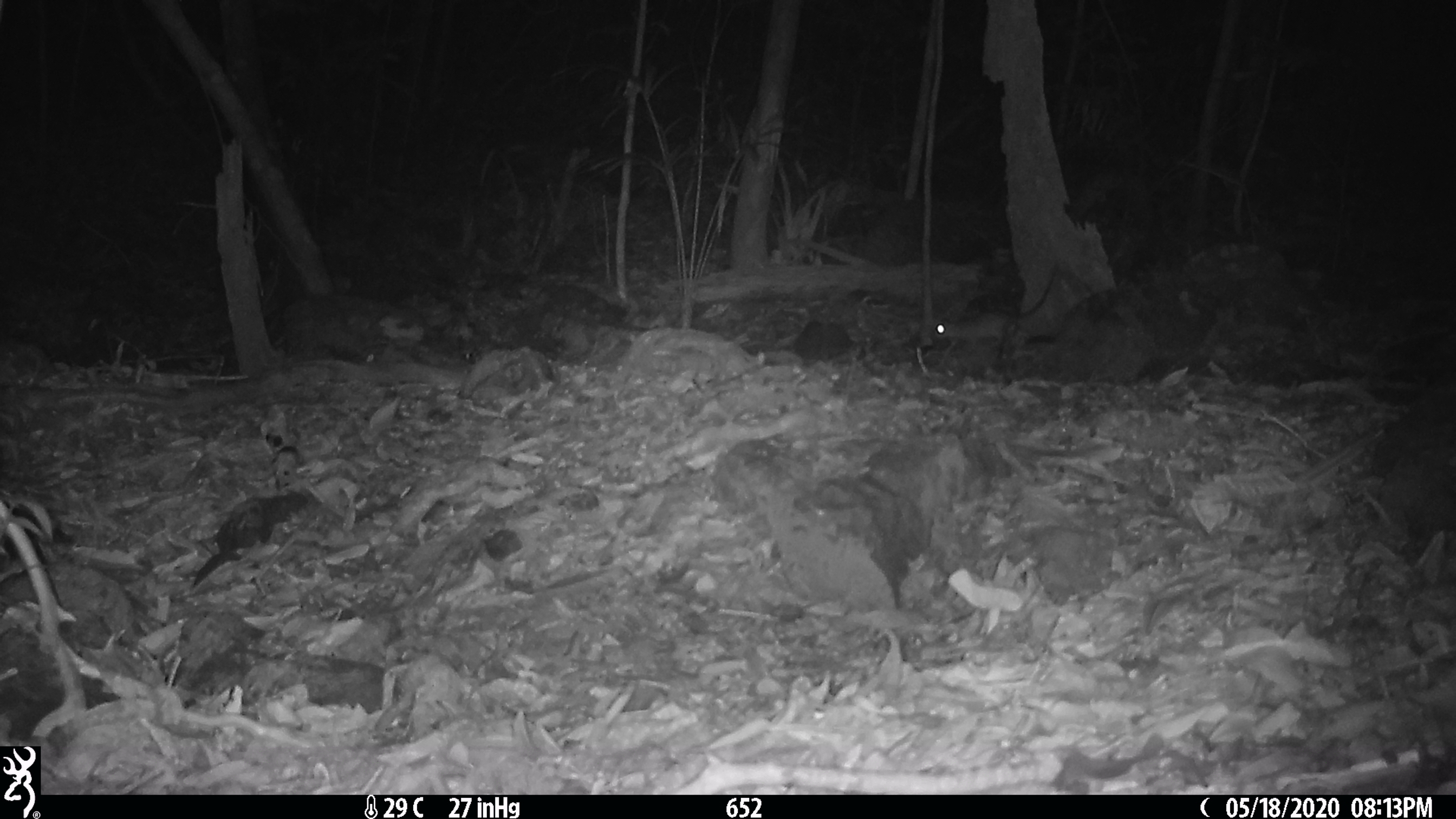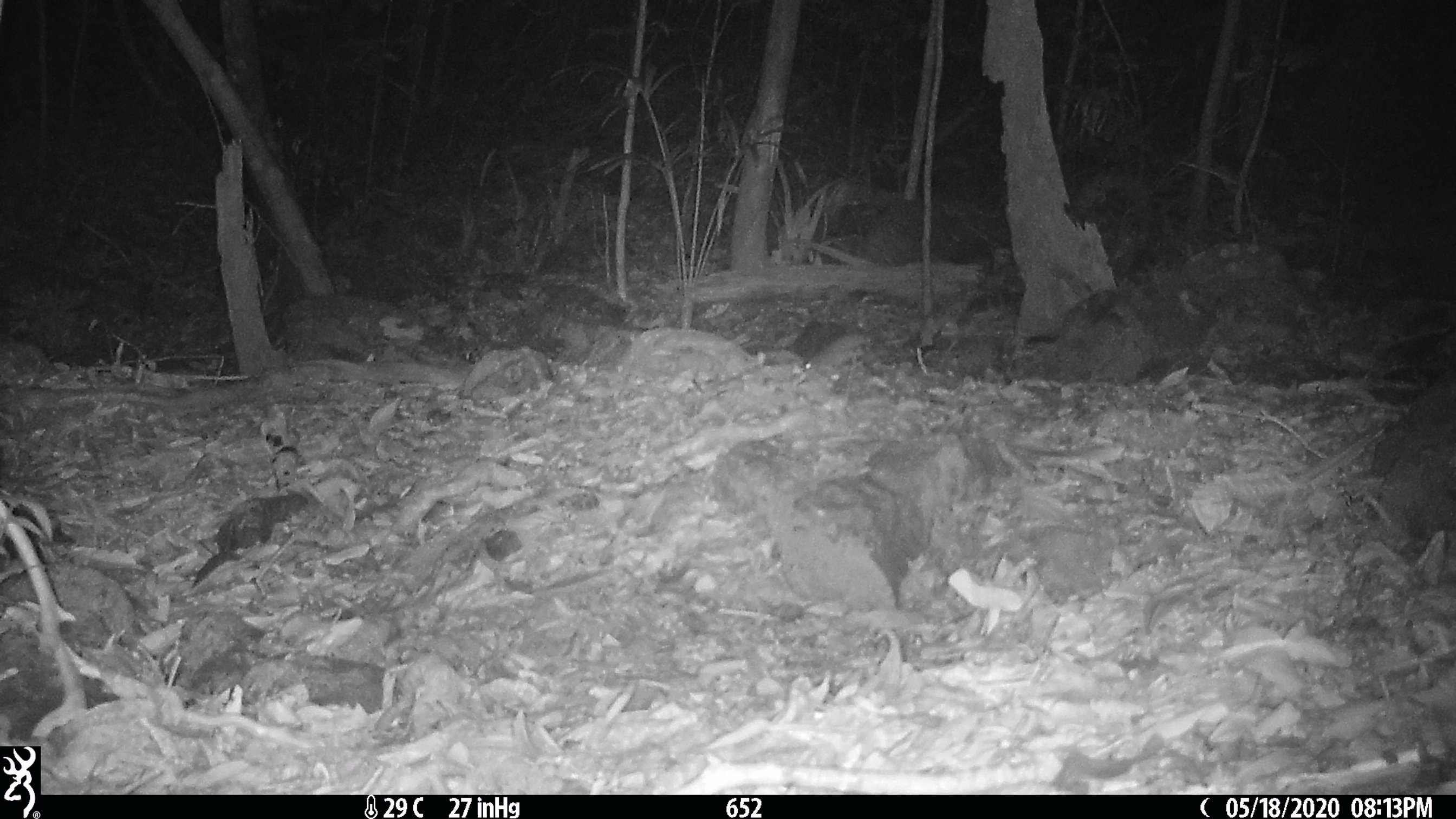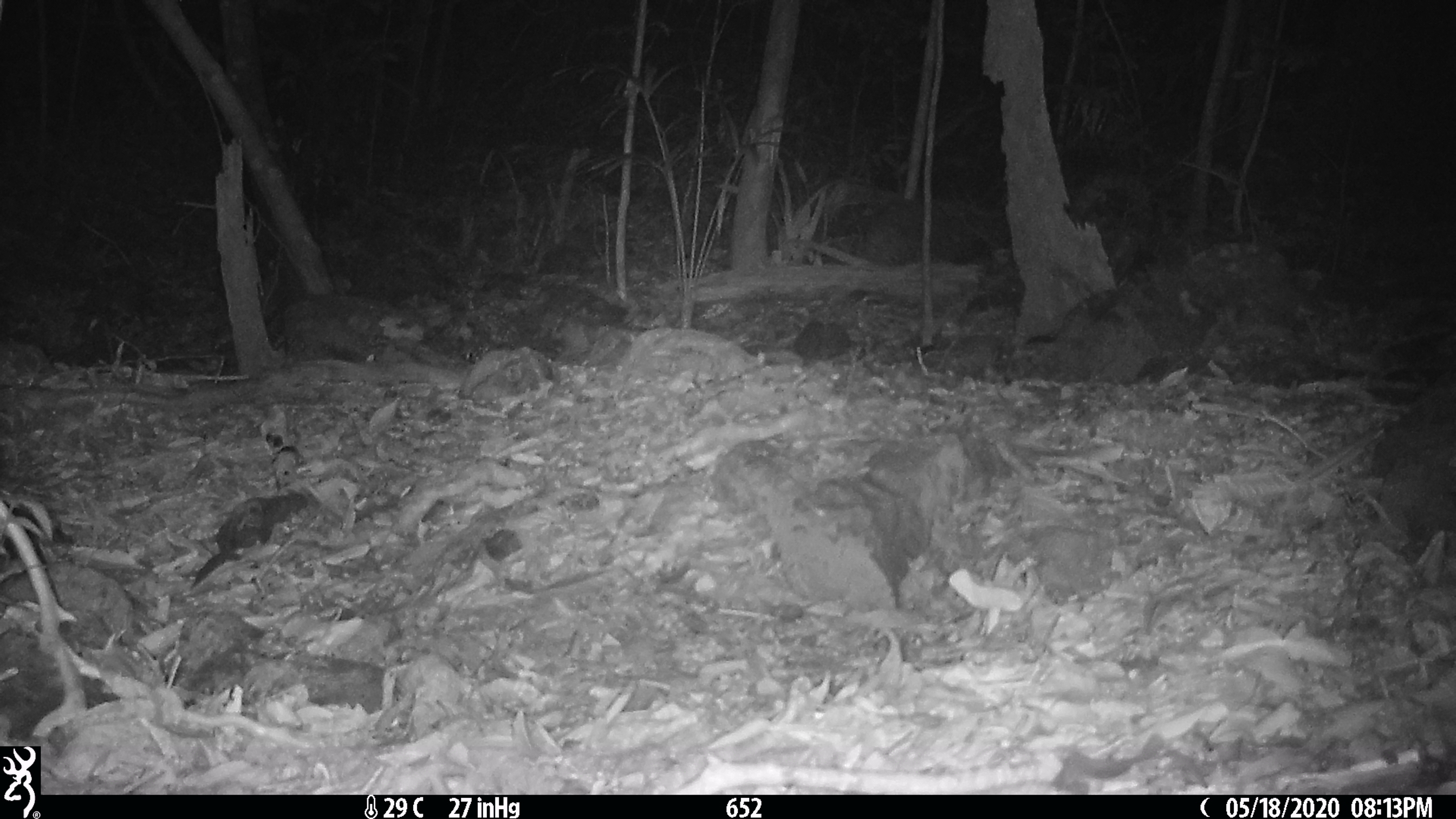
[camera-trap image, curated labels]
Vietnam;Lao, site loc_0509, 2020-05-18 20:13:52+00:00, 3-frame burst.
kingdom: Animalia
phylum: Chordata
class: Mammalia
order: Rodentia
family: Muridae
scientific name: Muridae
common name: old-world mice and rats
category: unidentified murid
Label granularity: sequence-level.